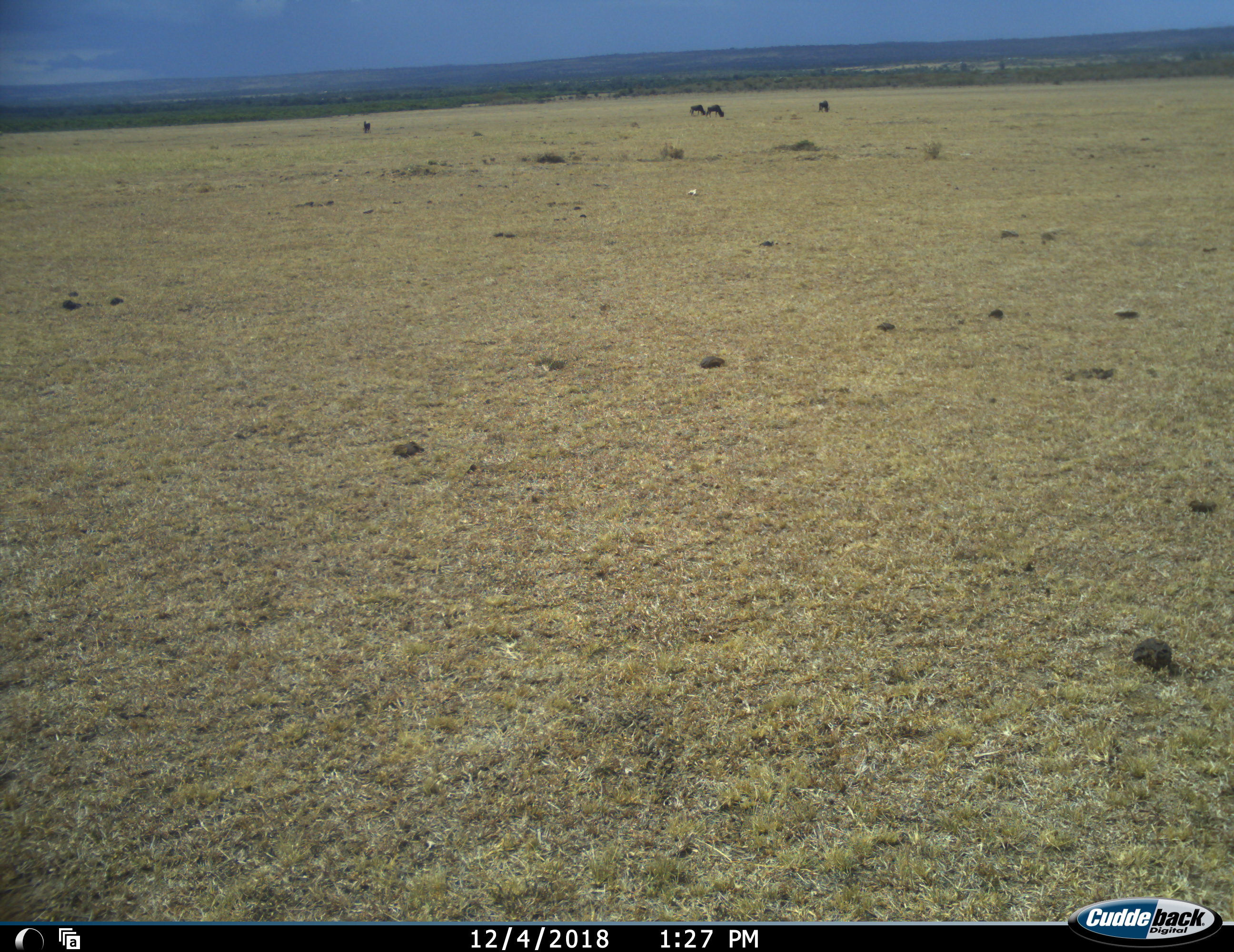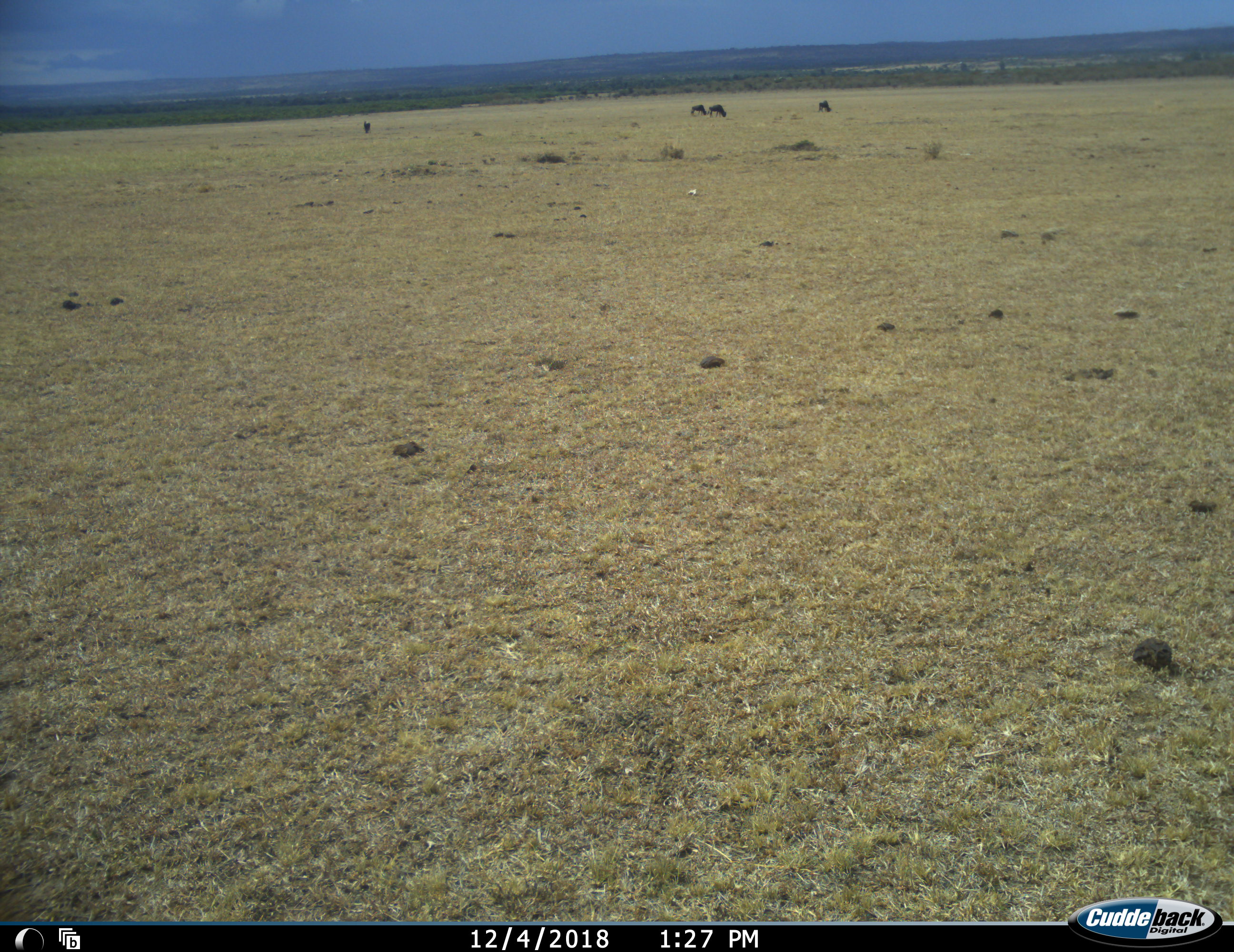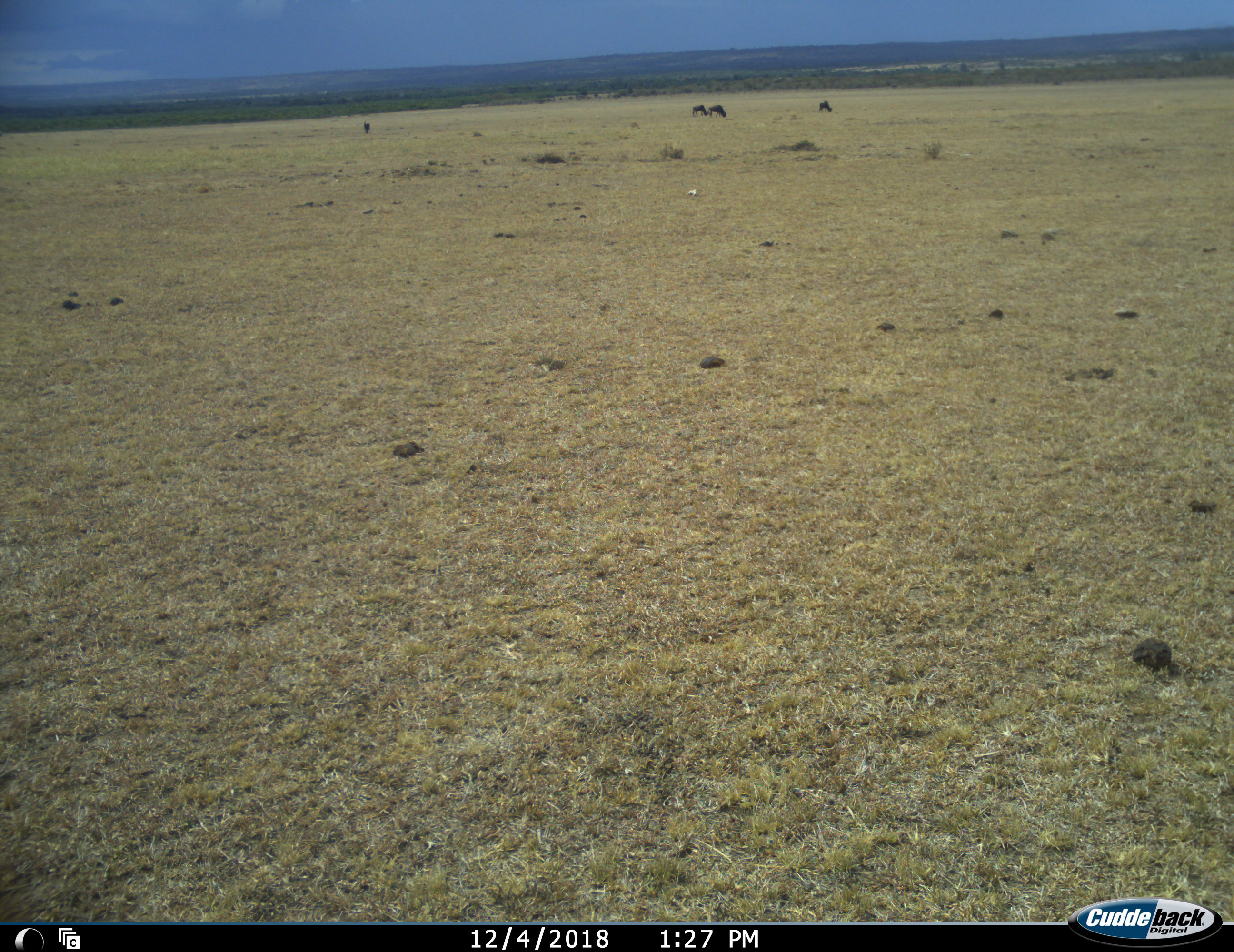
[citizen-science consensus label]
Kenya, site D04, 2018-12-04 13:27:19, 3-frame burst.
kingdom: Animalia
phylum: Chordata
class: Mammalia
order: Artiodactyla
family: Bovidae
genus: Connochaetes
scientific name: Connochaetes taurinus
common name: common wildebeest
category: wildebeest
Wildebeest (common wildebeest) (Connochaetes taurinus), count 4. Behavior (volunteer vote fractions): standing 33%, resting 0%, moving 17%, interacting 0%. Young present (vote fraction): 0%. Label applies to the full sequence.